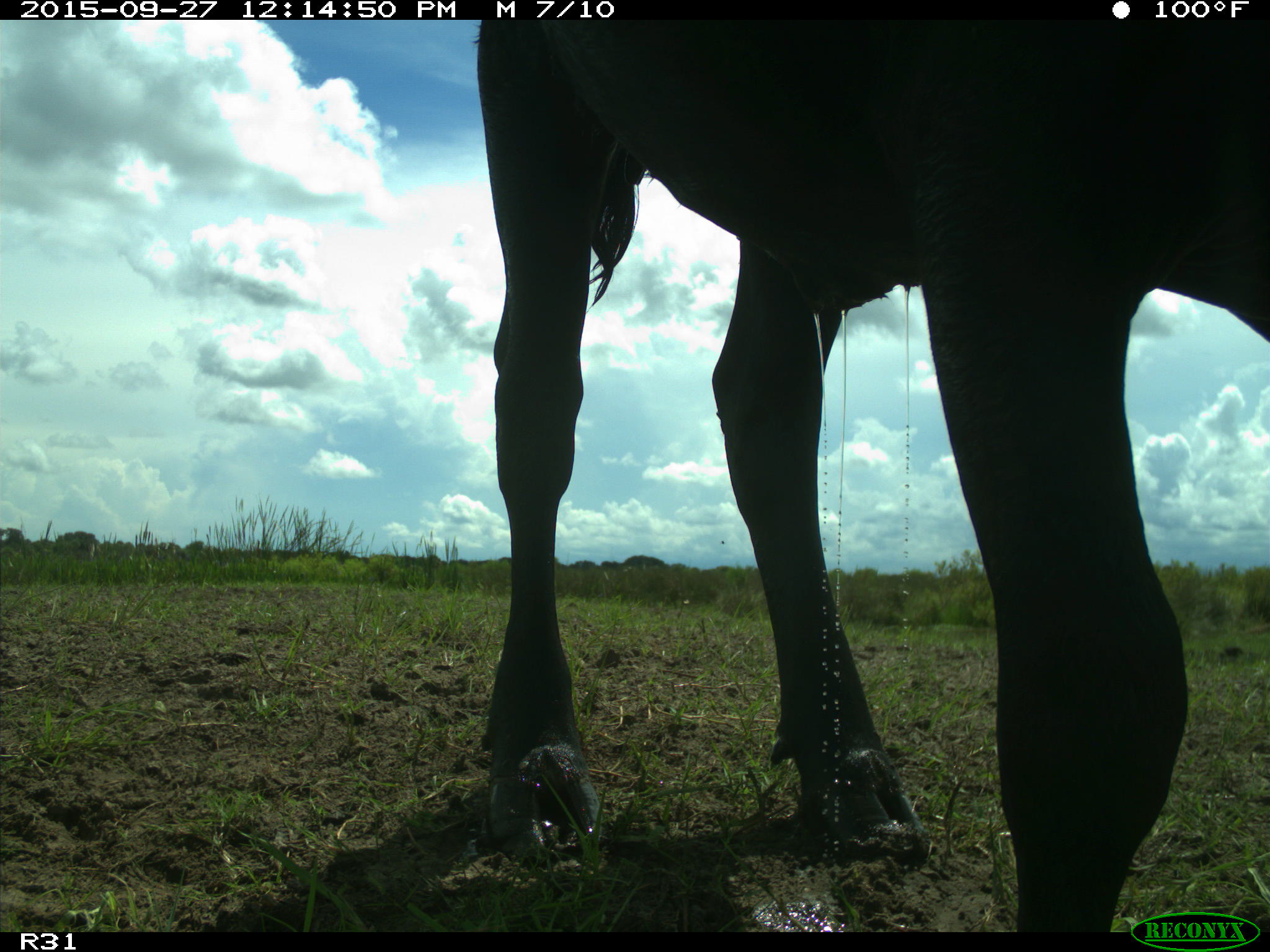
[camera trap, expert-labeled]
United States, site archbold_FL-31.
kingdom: Animalia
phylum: Chordata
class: Mammalia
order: Artiodactyla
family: Bovidae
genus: Bos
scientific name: Bos taurus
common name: domestic cow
Bos taurus (domestic cow).